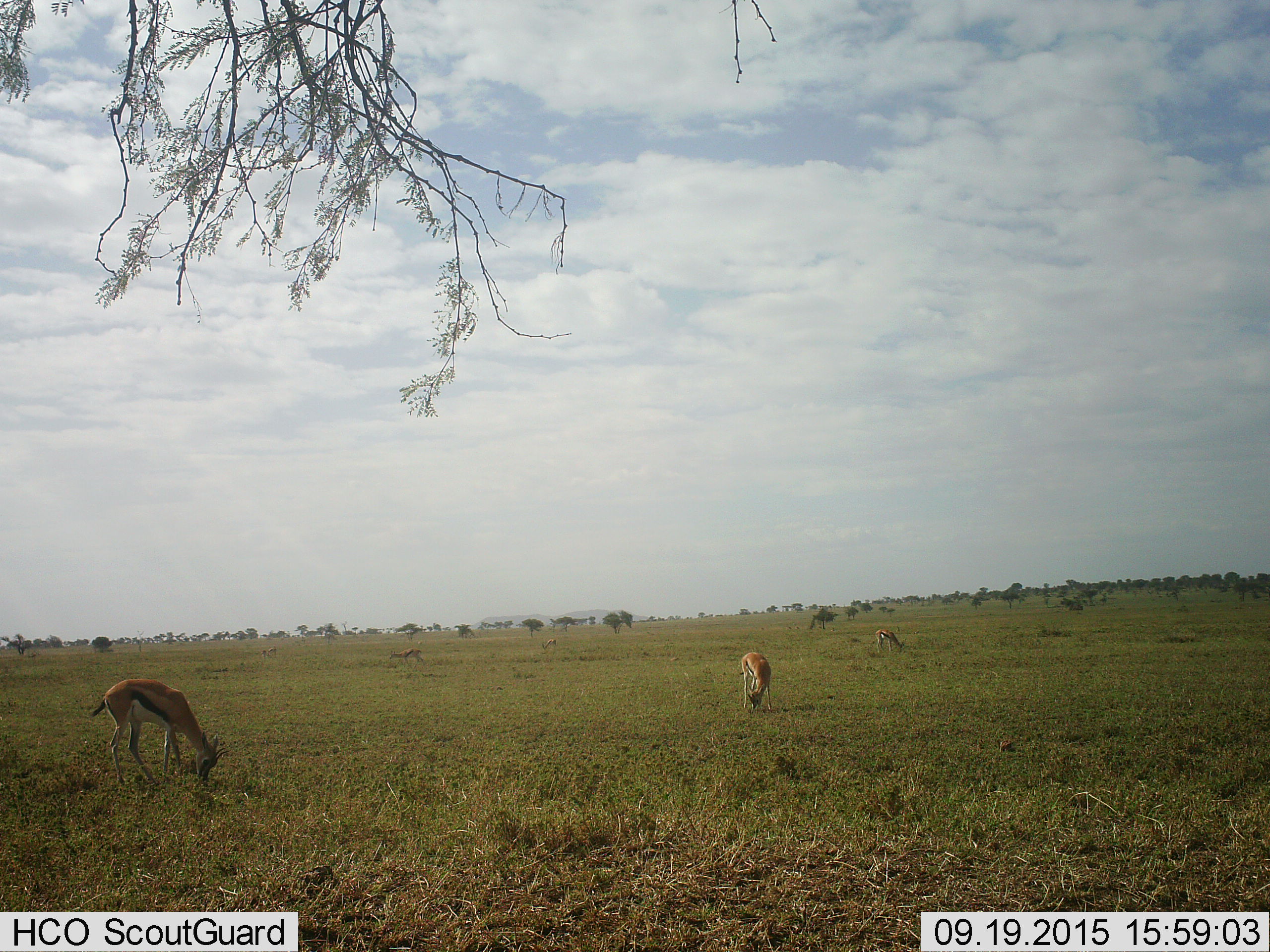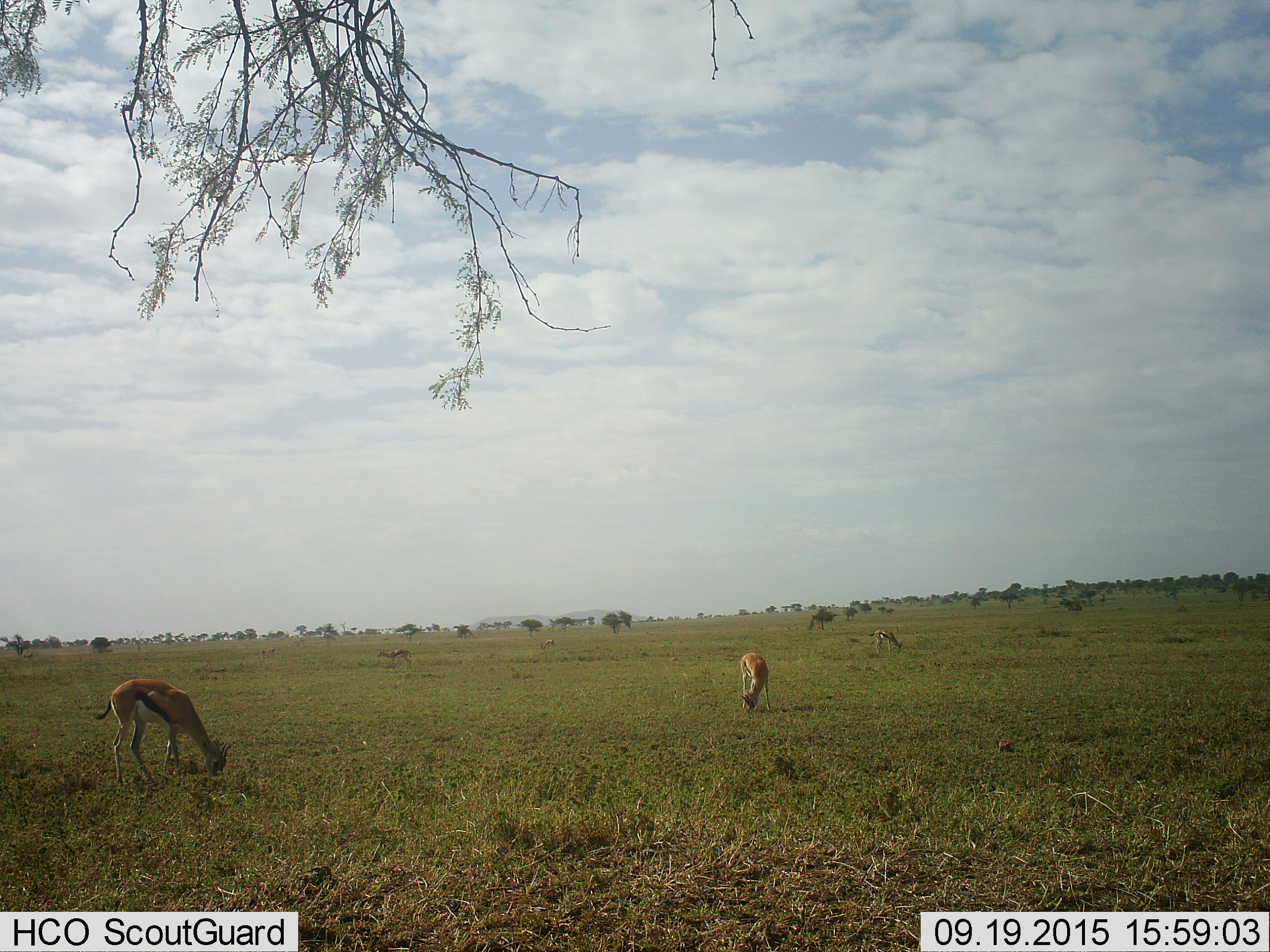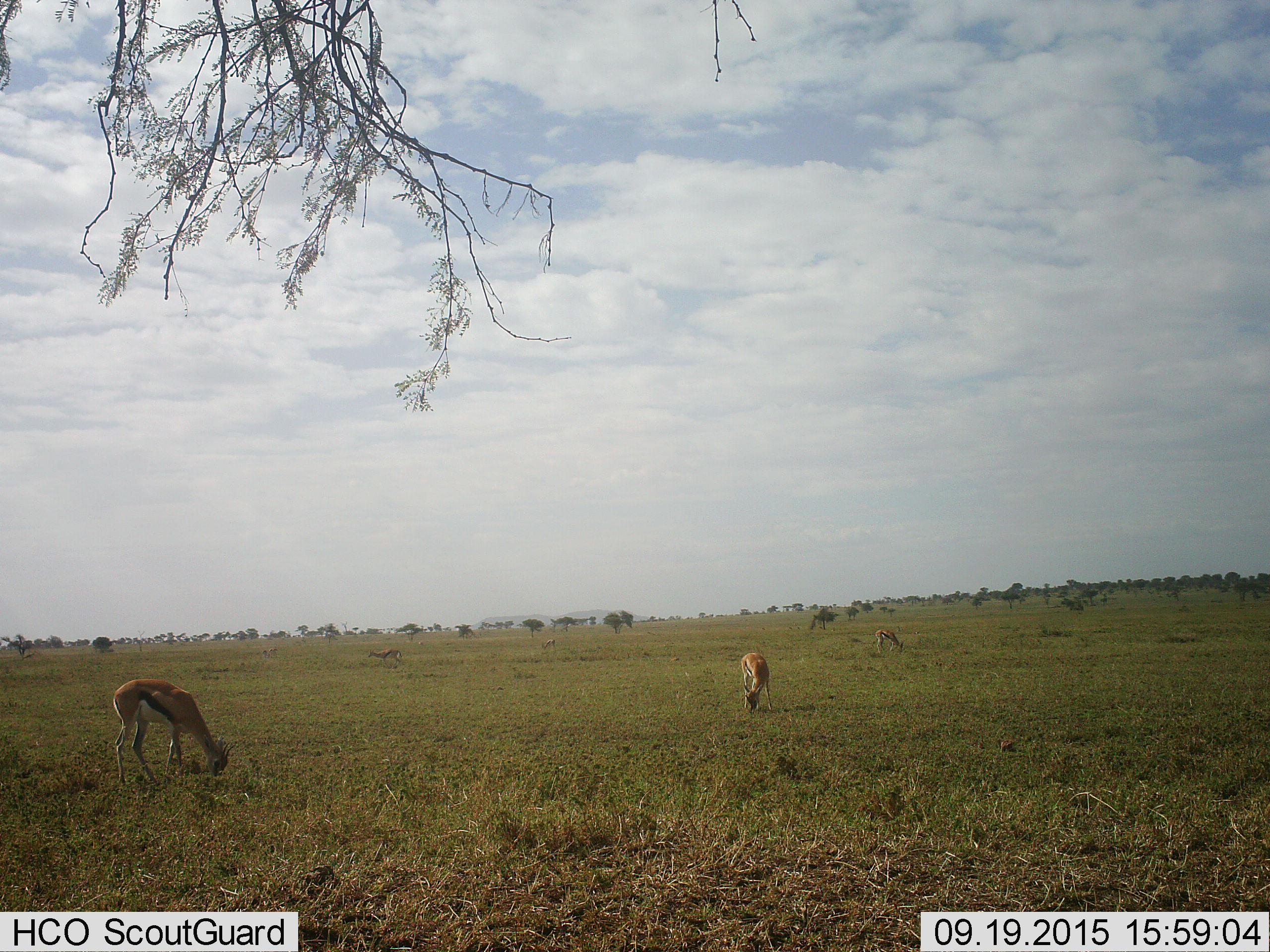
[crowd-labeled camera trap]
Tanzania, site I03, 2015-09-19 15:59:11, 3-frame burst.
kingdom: Animalia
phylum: Chordata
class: Mammalia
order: Artiodactyla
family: Bovidae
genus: Eudorcas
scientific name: Eudorcas thomsonii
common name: thomson's gazelle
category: gazellethomsons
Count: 5.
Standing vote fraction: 11%.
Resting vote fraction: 0%.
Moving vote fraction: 22%.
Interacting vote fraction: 0%.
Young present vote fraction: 0%.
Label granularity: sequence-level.